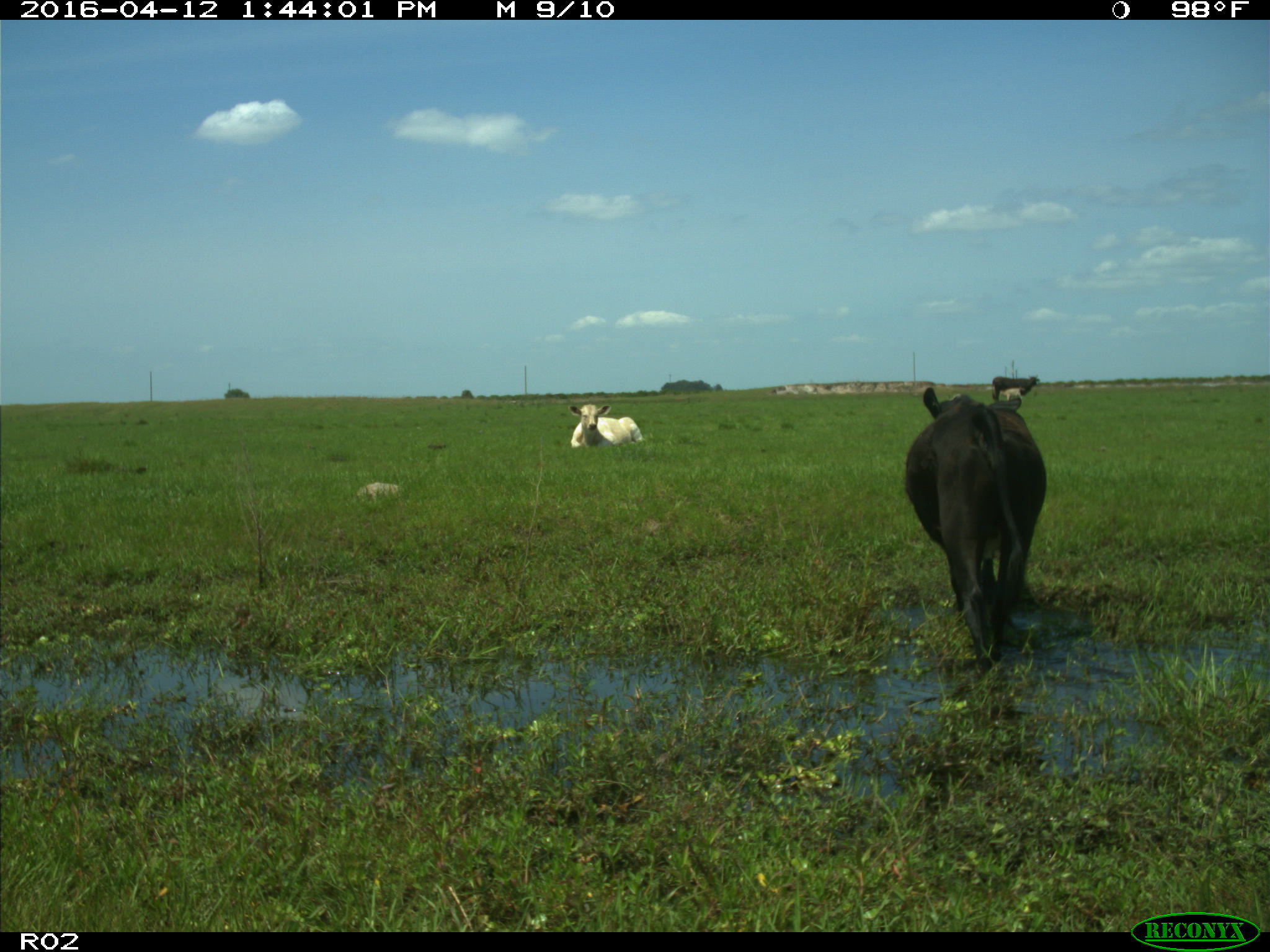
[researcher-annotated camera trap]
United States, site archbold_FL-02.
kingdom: Animalia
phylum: Chordata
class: Mammalia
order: Artiodactyla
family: Bovidae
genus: Bos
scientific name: Bos taurus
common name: domestic cow